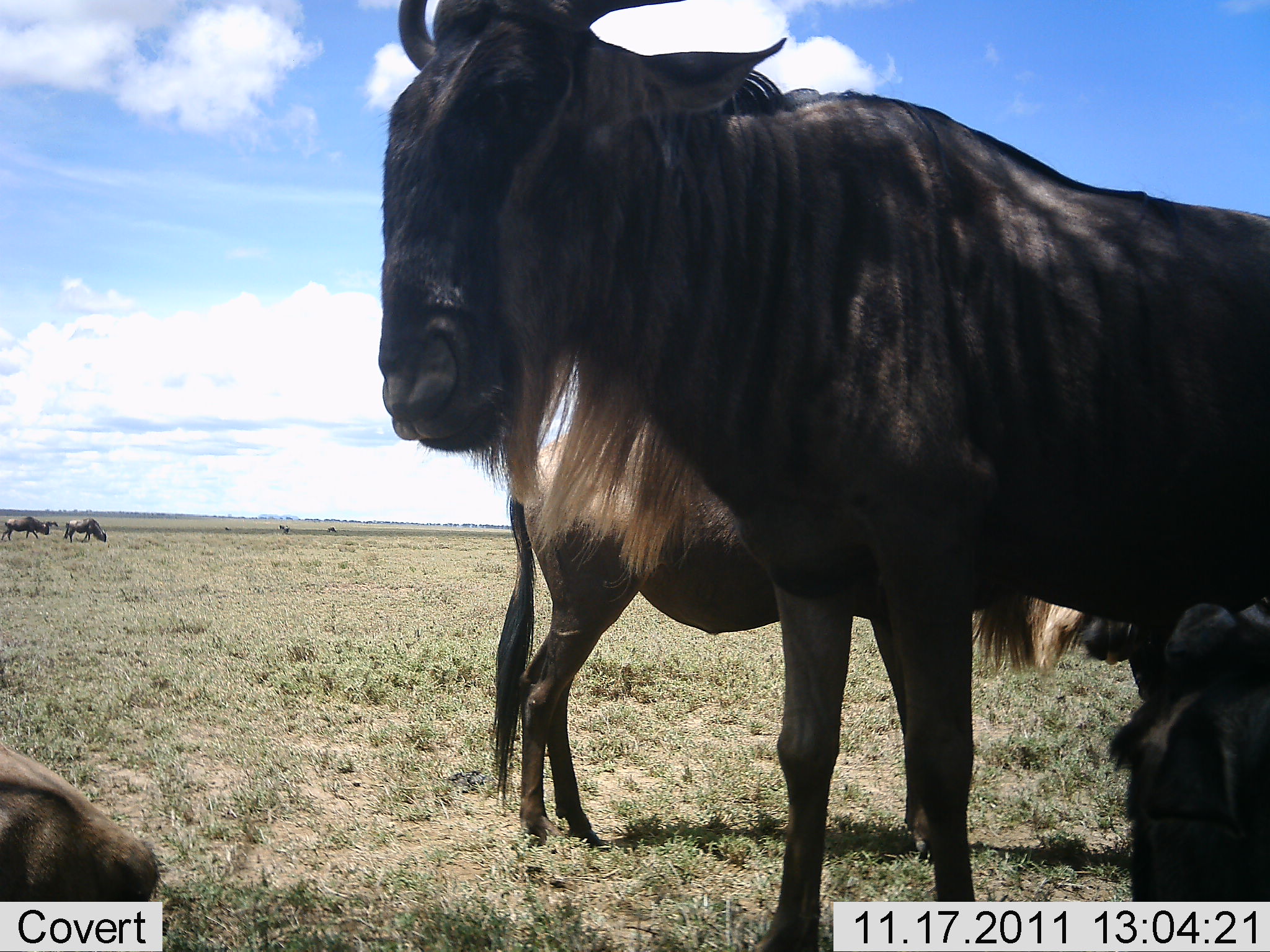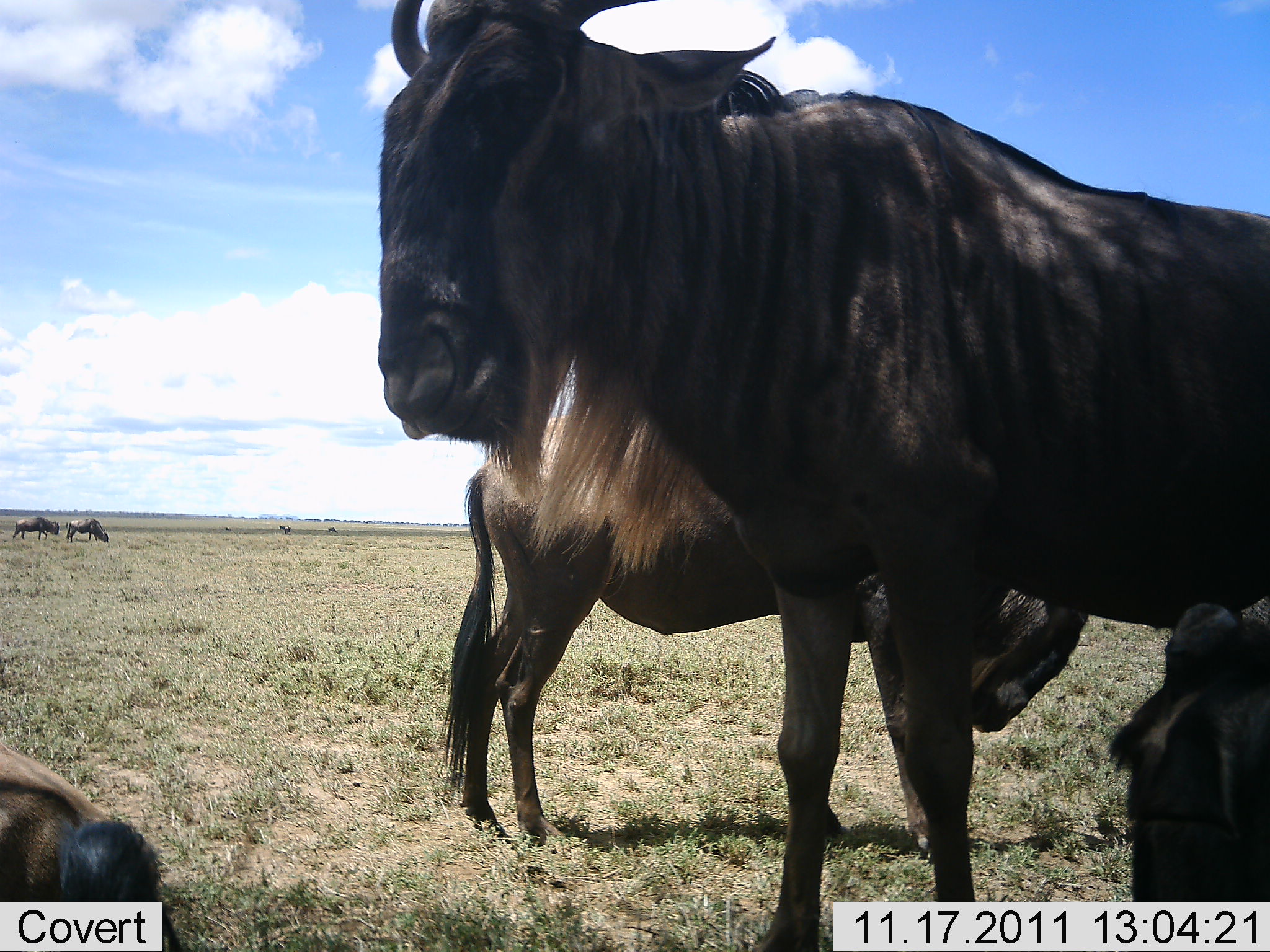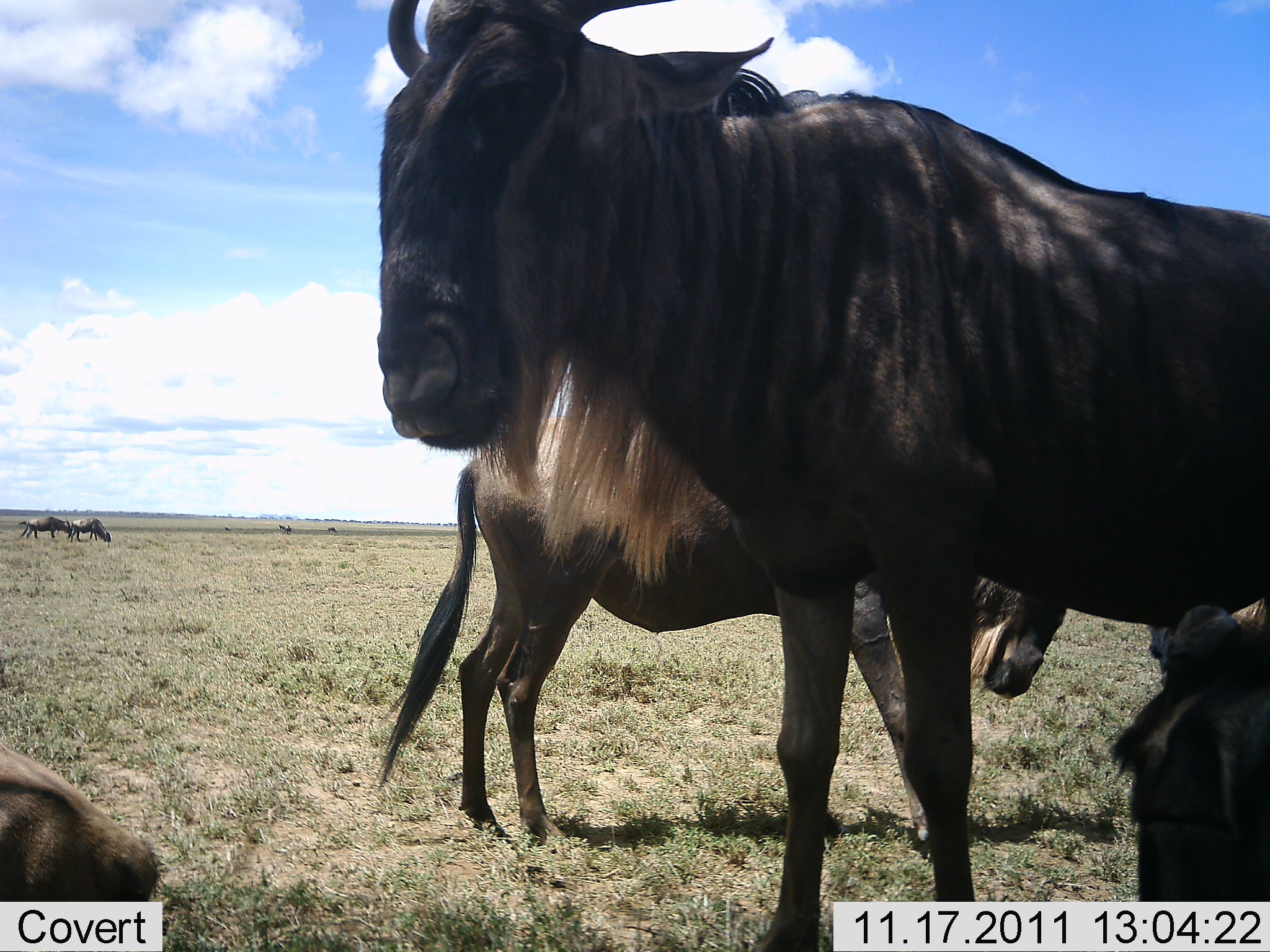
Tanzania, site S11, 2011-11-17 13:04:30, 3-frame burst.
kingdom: Animalia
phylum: Chordata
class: Mammalia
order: Artiodactyla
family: Bovidae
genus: Connochaetes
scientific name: Connochaetes taurinus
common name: blue wildebeest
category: wildebeest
Wildebeest (blue wildebeest) (Connochaetes taurinus), count 6. Behavior (volunteer vote fractions): standing 70%, resting 60%, moving 40%, interacting 20%. Young present (vote fraction): 20%. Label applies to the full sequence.